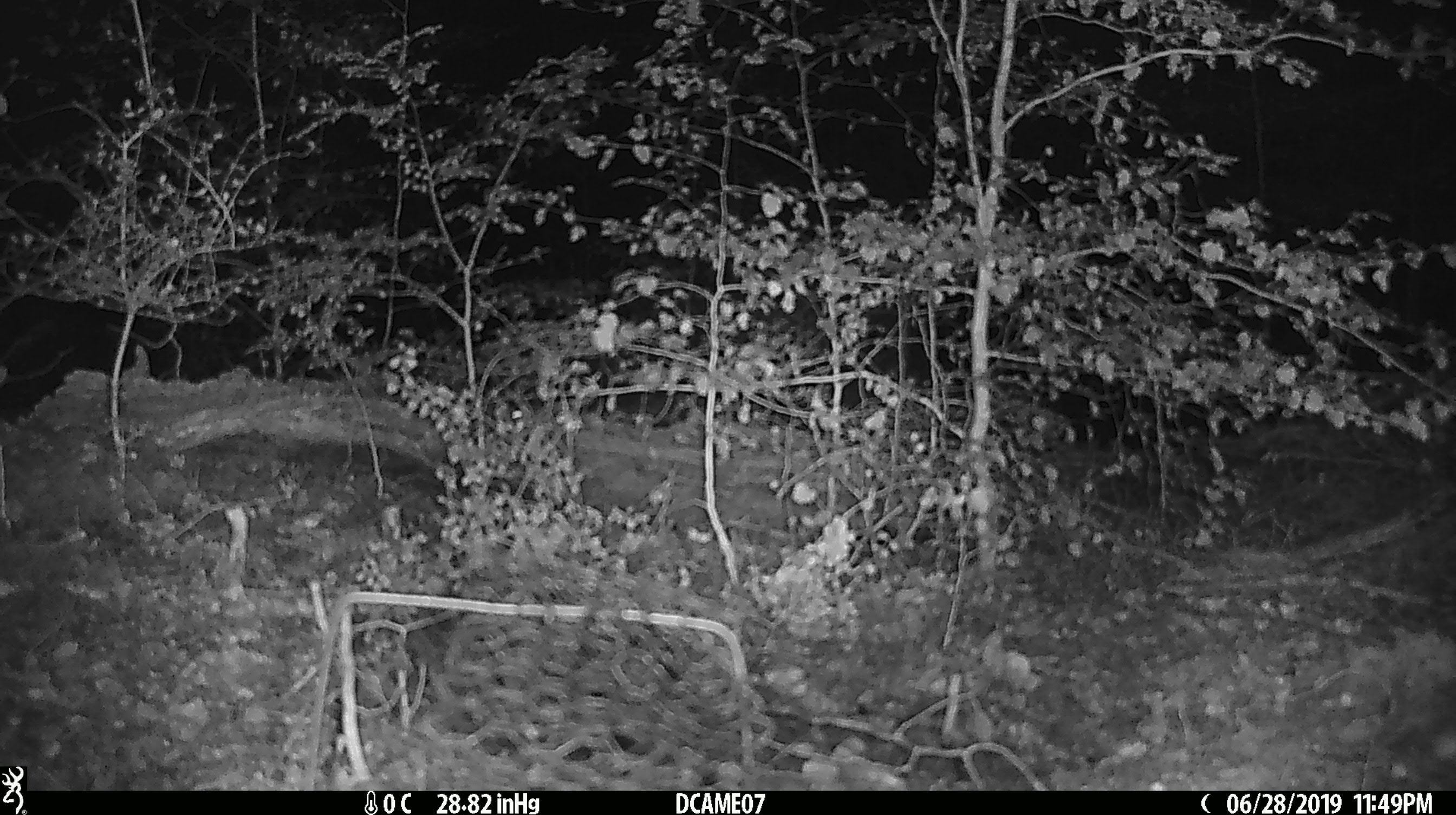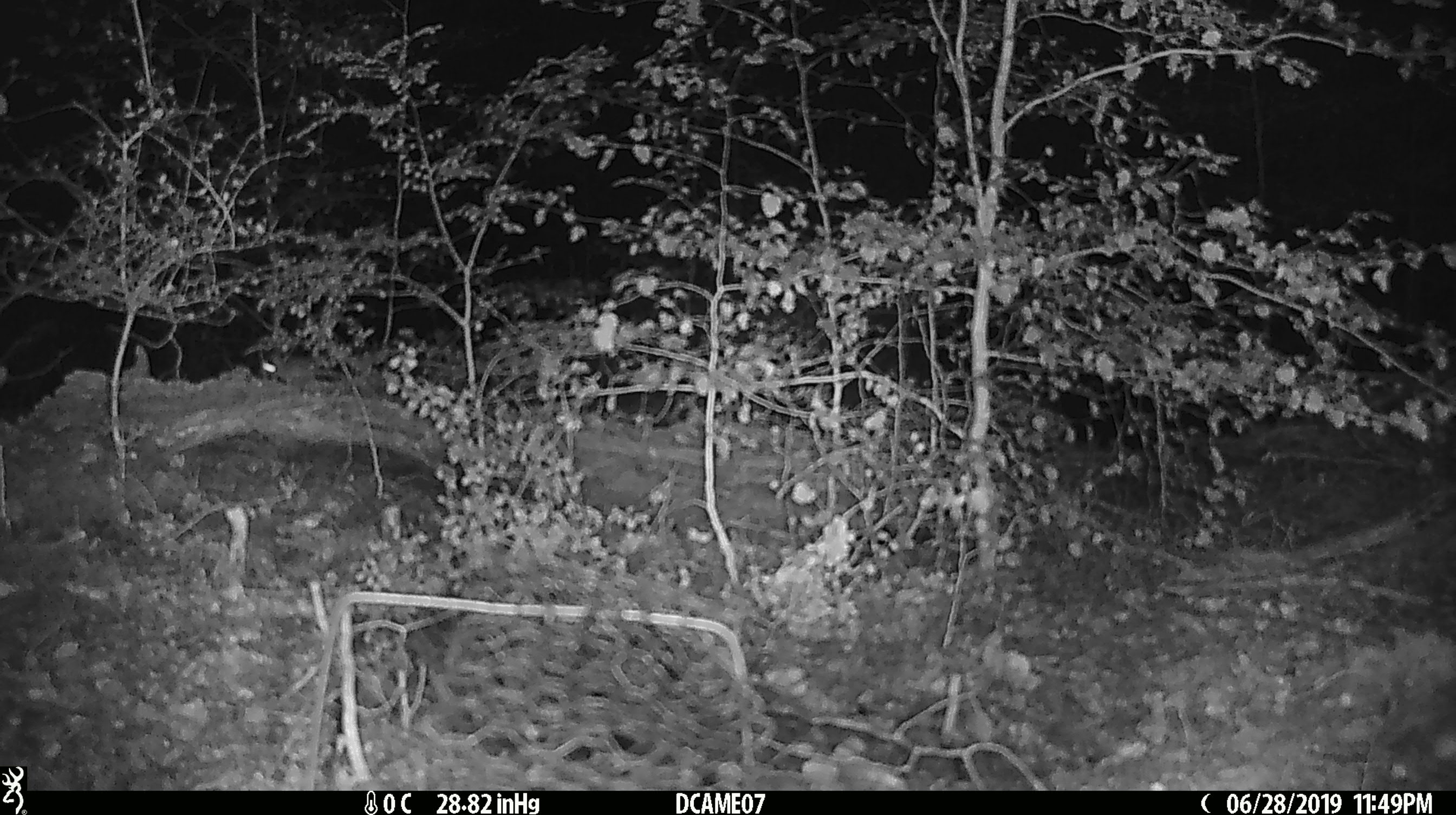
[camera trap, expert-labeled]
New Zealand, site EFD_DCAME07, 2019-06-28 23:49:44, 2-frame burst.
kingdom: Animalia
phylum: Chordata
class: Mammalia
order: Rodentia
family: Muridae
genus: Mus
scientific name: Mus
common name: mouse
Mouse (Mus).